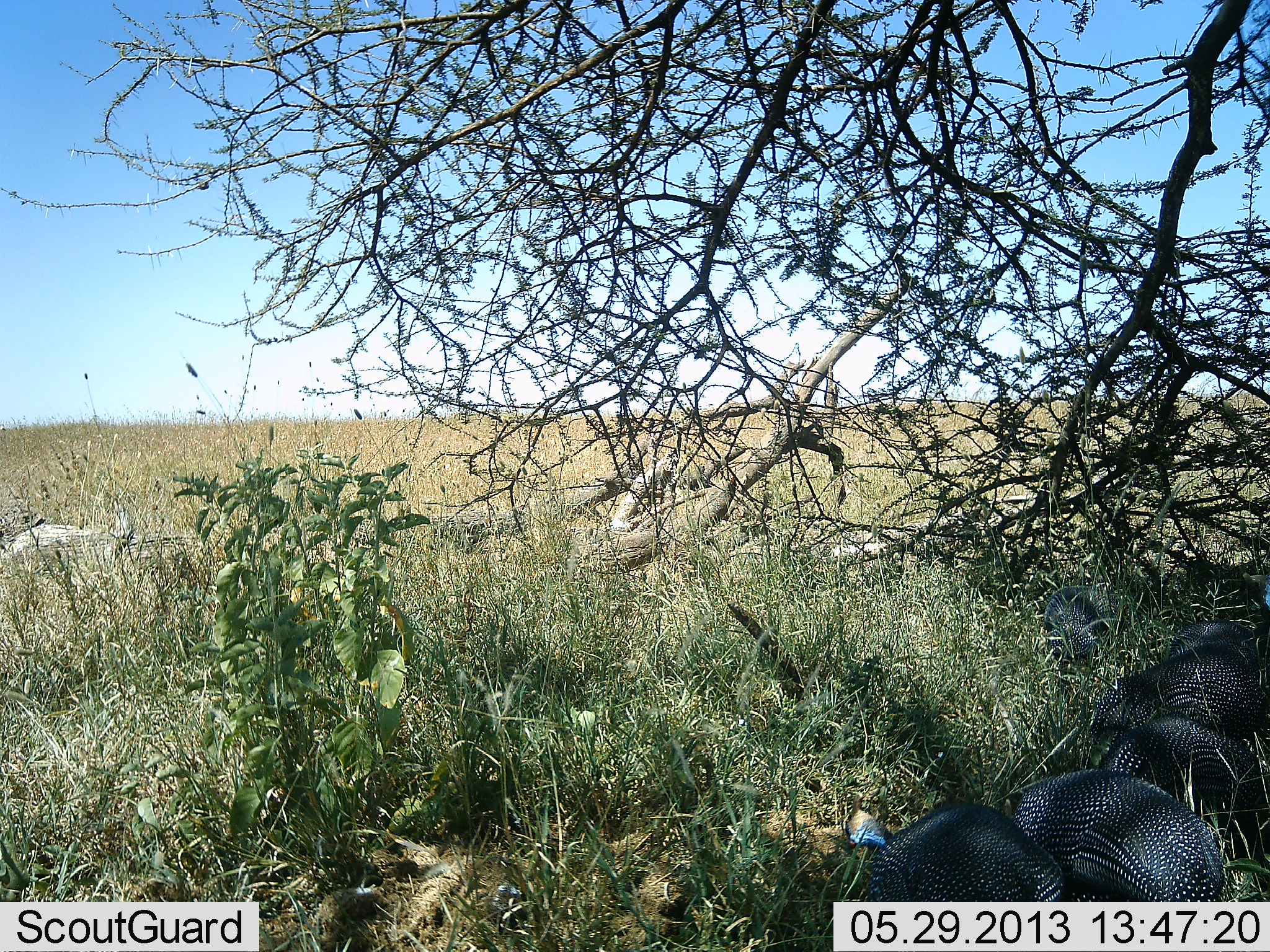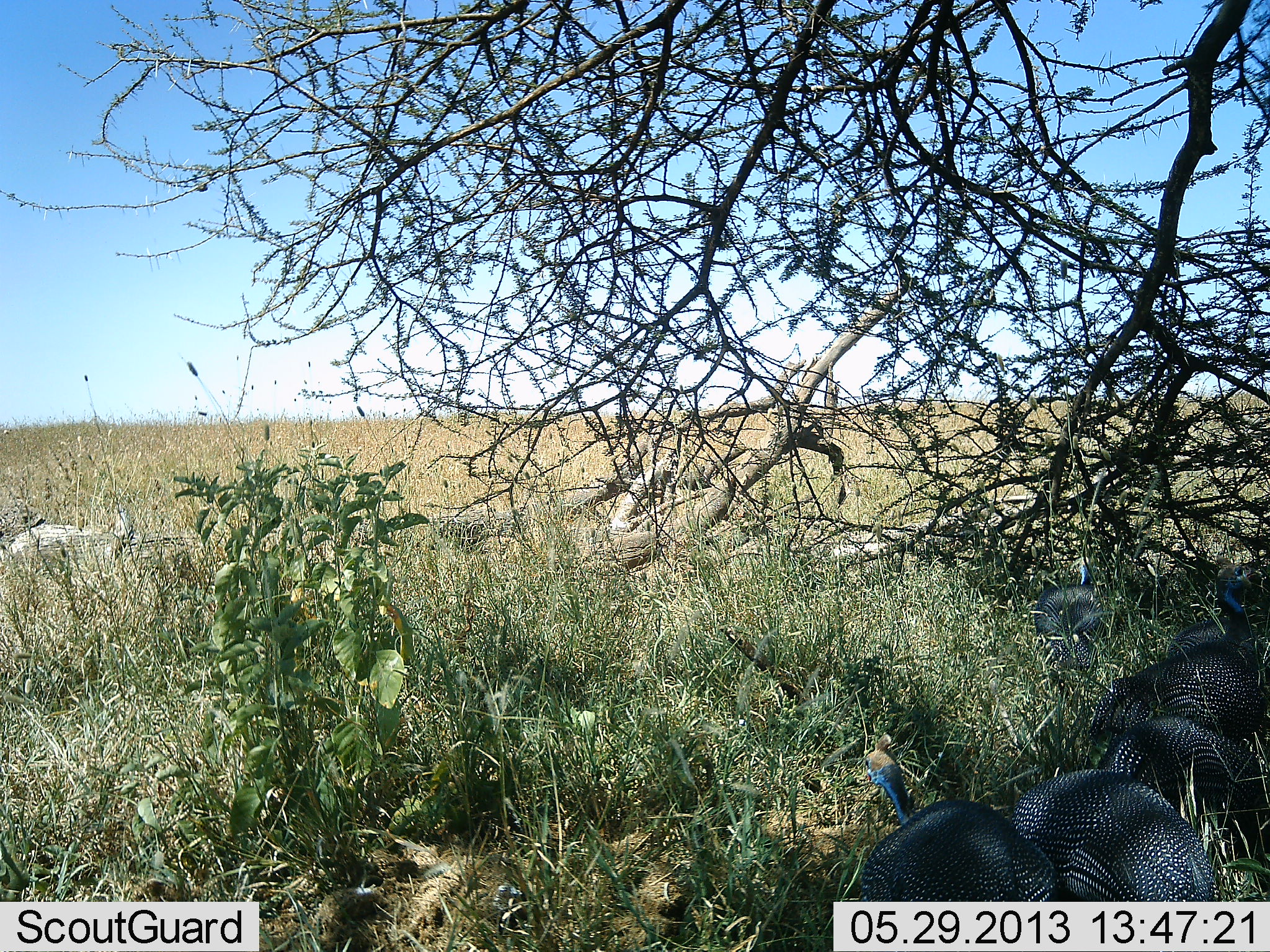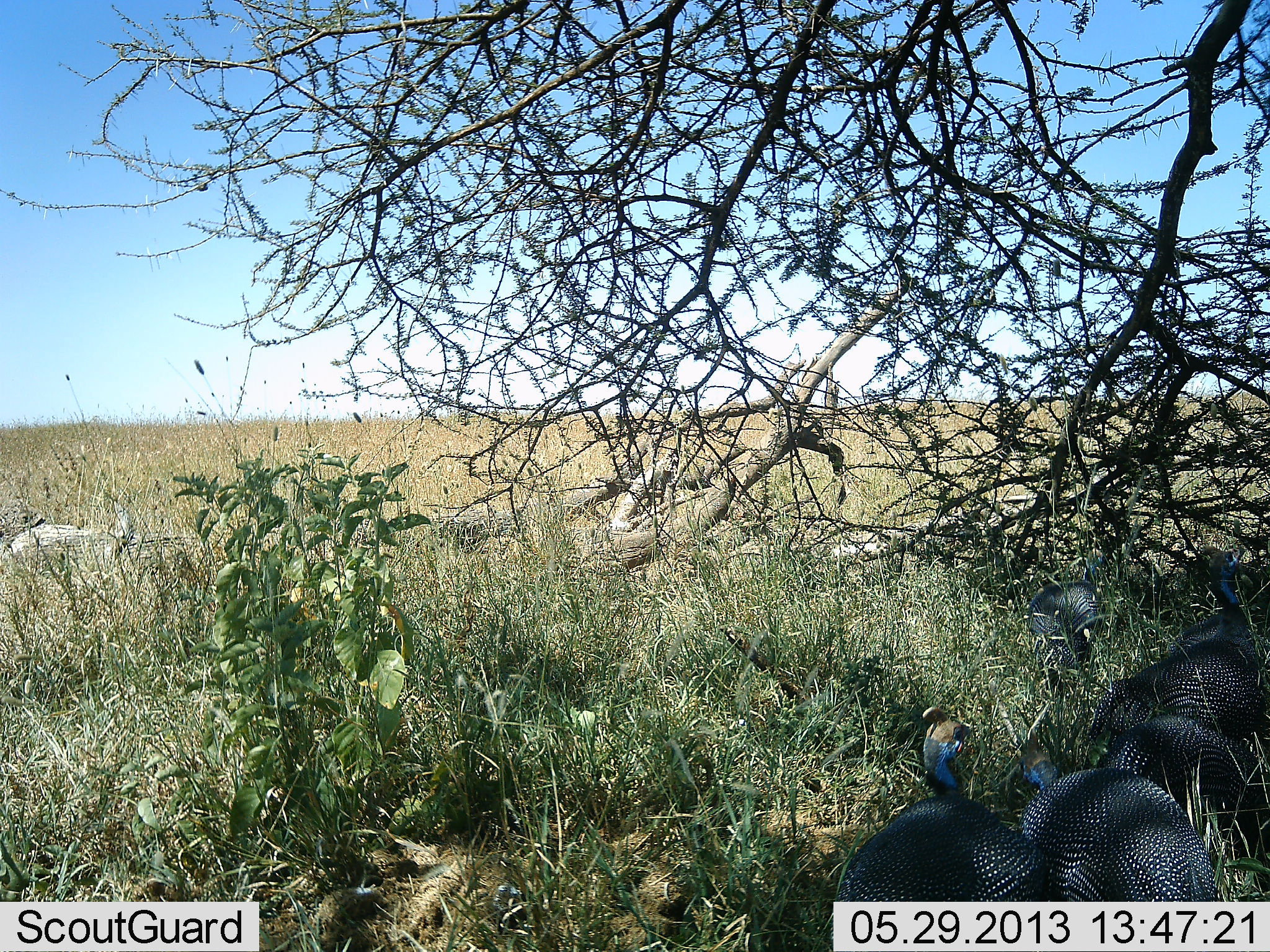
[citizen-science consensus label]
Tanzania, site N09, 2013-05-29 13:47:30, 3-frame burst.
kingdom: Animalia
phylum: Chordata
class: Aves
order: Galliformes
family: Numididae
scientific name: Numididae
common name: guinea fowl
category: guineafowl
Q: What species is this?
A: Guineafowl (guinea fowl) (Numididae).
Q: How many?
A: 6.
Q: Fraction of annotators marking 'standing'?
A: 30%.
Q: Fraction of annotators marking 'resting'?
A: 20%.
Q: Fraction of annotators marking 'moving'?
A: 0%.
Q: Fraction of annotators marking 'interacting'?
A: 0%.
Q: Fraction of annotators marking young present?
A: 0%.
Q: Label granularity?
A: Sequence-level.